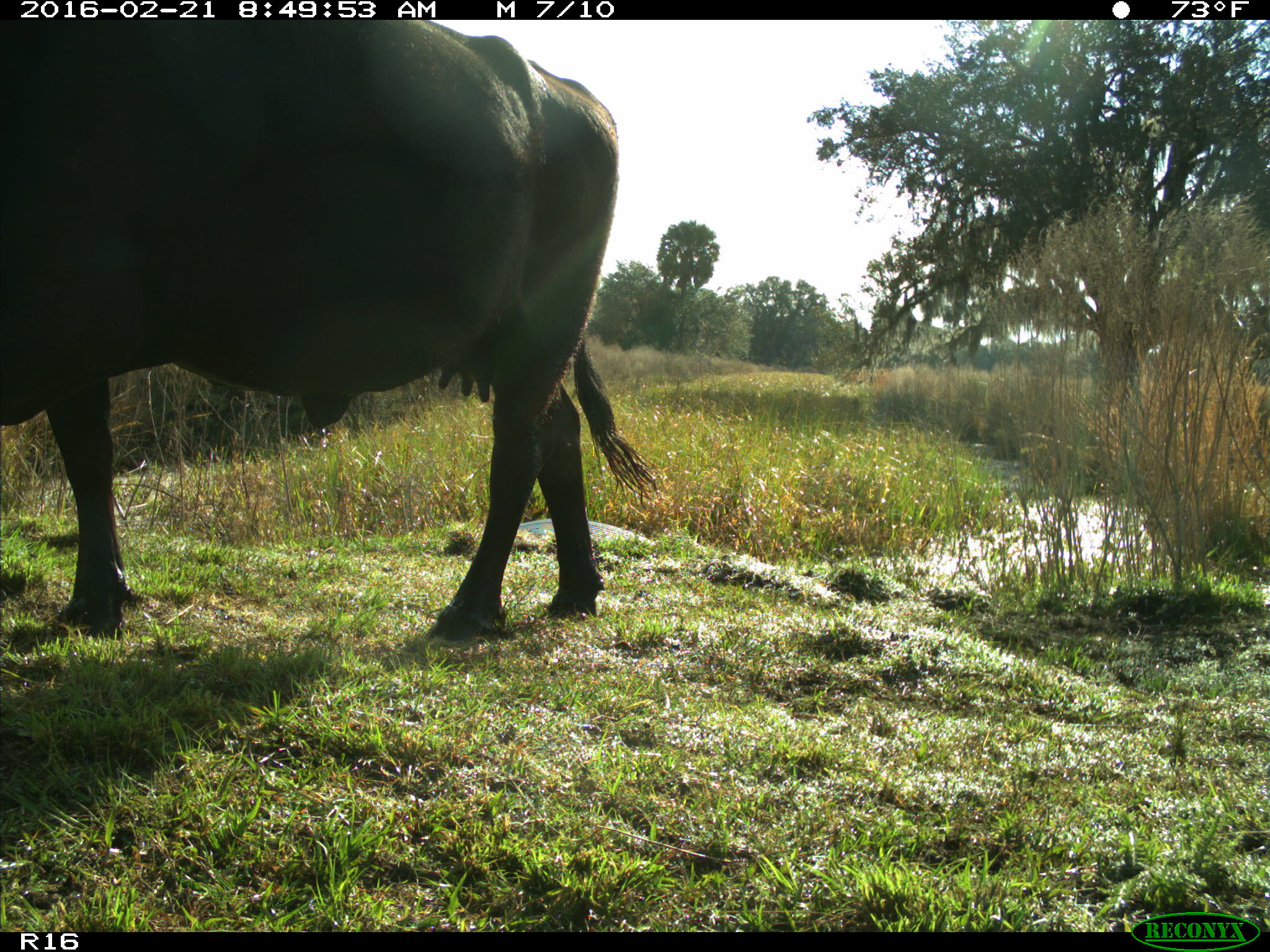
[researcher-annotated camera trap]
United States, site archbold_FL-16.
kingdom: Animalia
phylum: Chordata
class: Mammalia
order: Artiodactyla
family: Bovidae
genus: Bos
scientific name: Bos taurus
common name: domestic cow